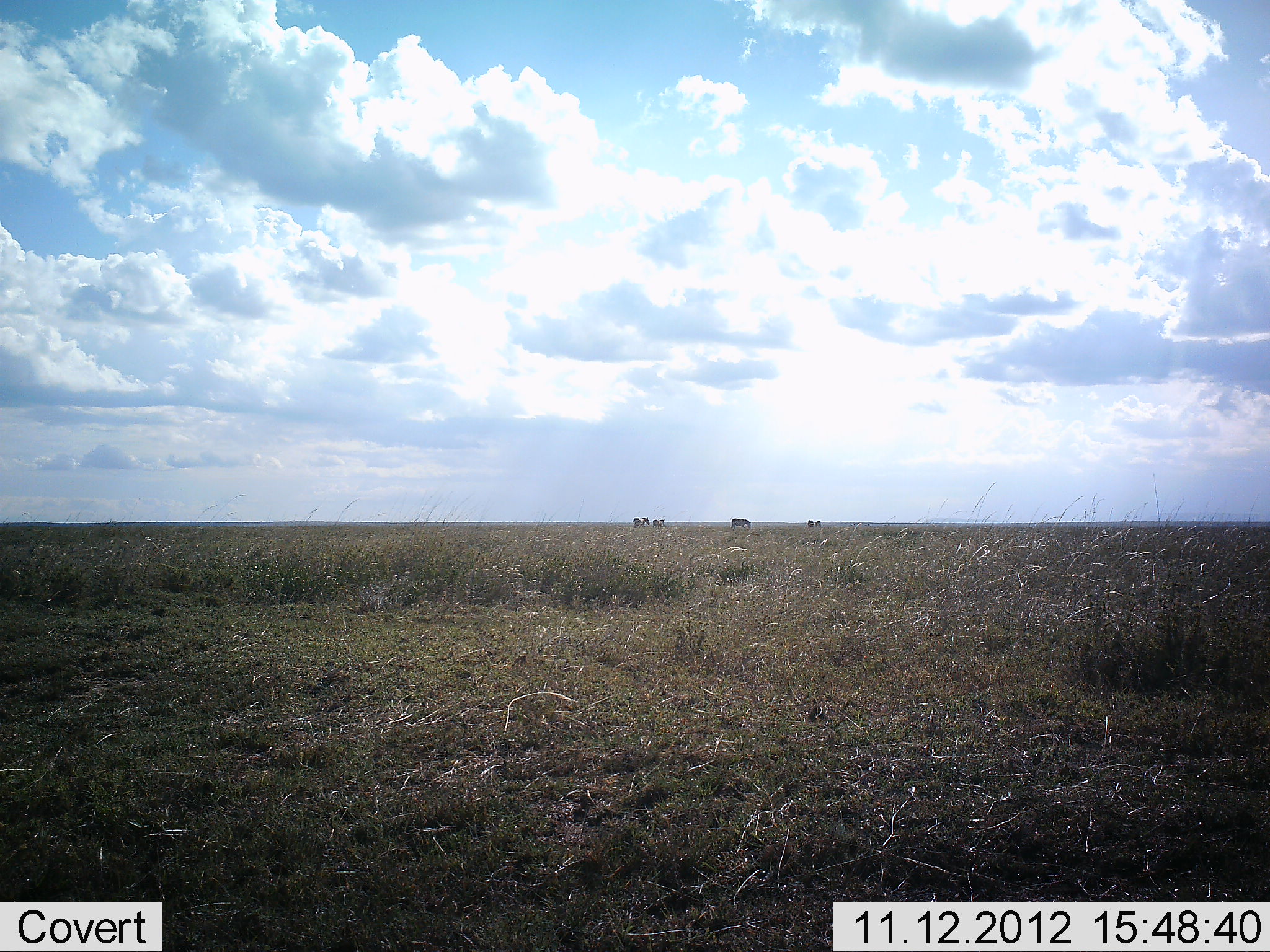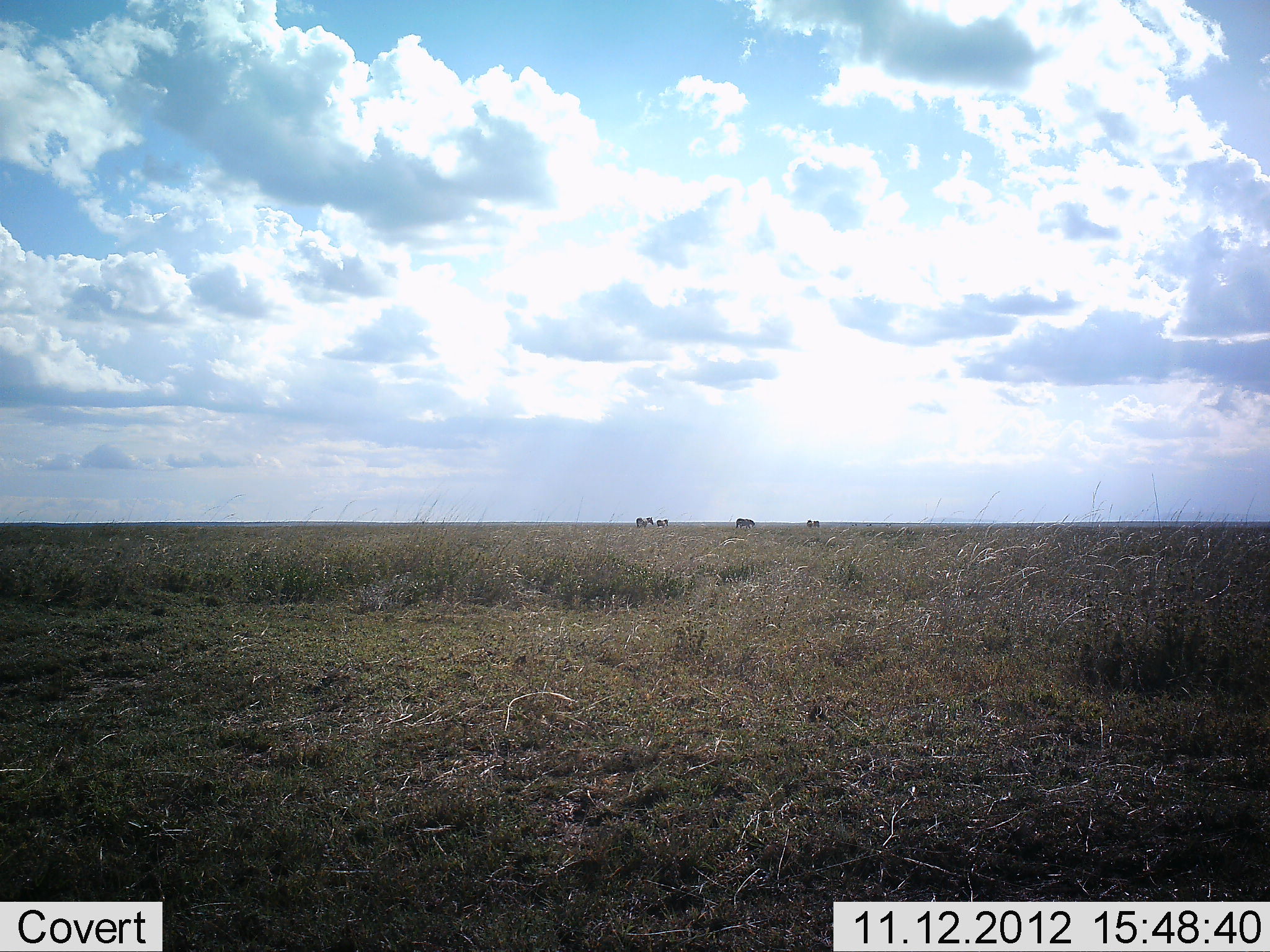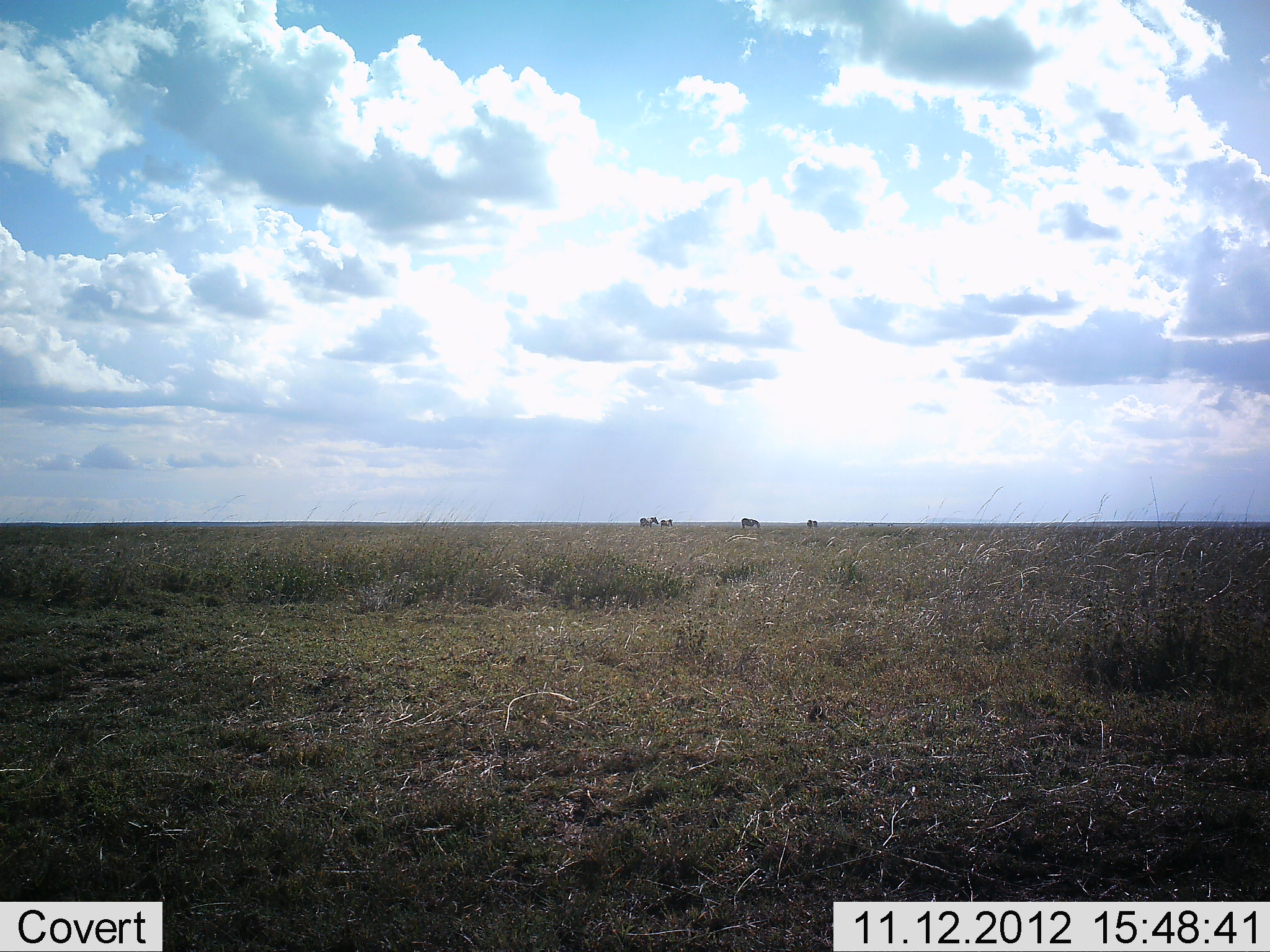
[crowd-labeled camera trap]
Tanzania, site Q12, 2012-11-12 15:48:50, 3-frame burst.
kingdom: Animalia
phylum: Chordata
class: Mammalia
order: Artiodactyla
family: Bovidae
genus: Connochaetes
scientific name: Connochaetes taurinus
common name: blue wildebeest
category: wildebeest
Wildebeest (blue wildebeest) (Connochaetes taurinus), count 4. Behavior (volunteer vote fractions): standing 14%, resting 0%, moving 100%, interacting 0%. Young present (vote fraction): 0%. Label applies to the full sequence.